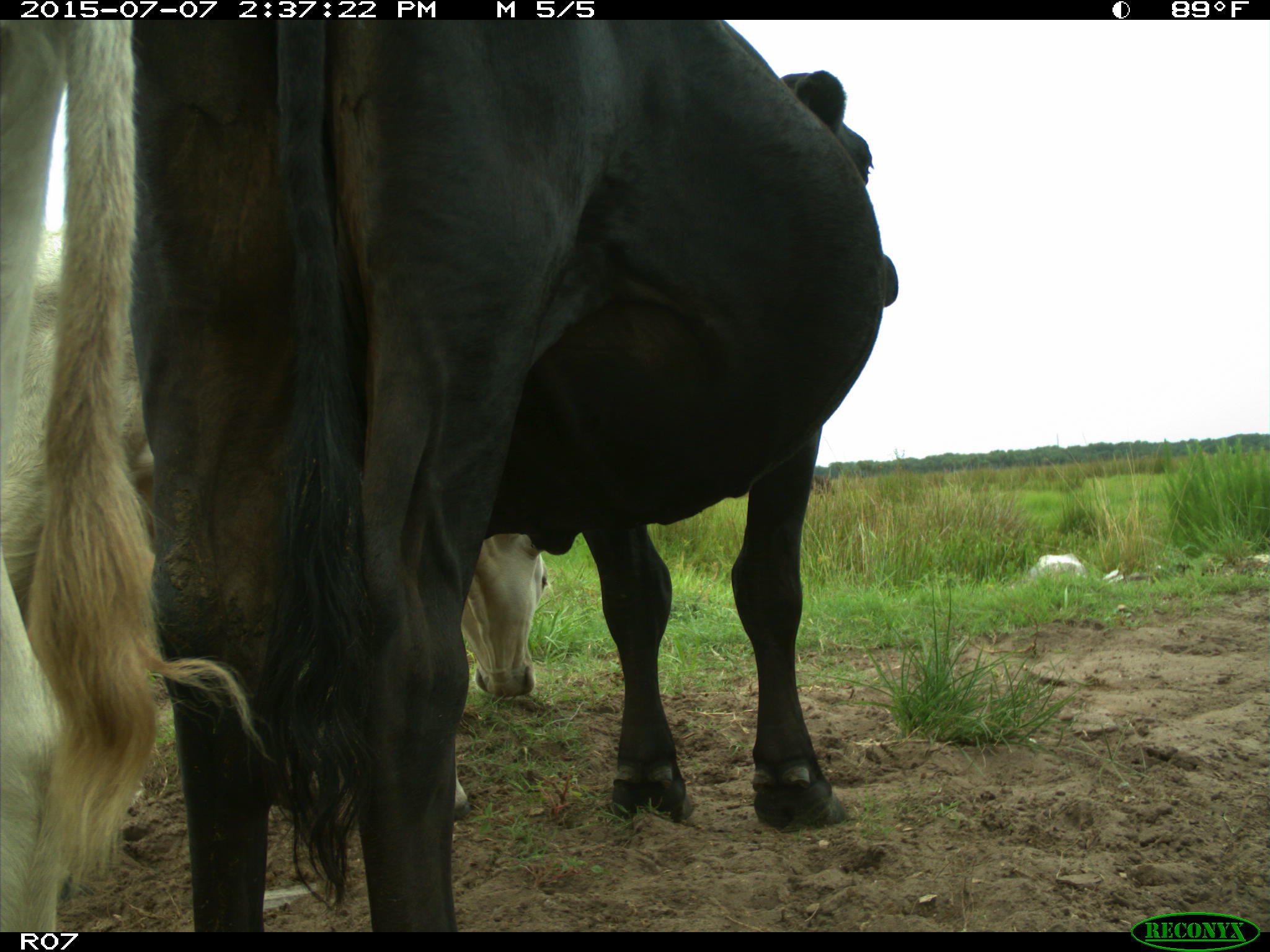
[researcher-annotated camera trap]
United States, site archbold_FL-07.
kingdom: Animalia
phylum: Chordata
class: Mammalia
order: Artiodactyla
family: Bovidae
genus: Bos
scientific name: Bos taurus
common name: domestic cow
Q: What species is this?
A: Bos taurus (domestic cow).